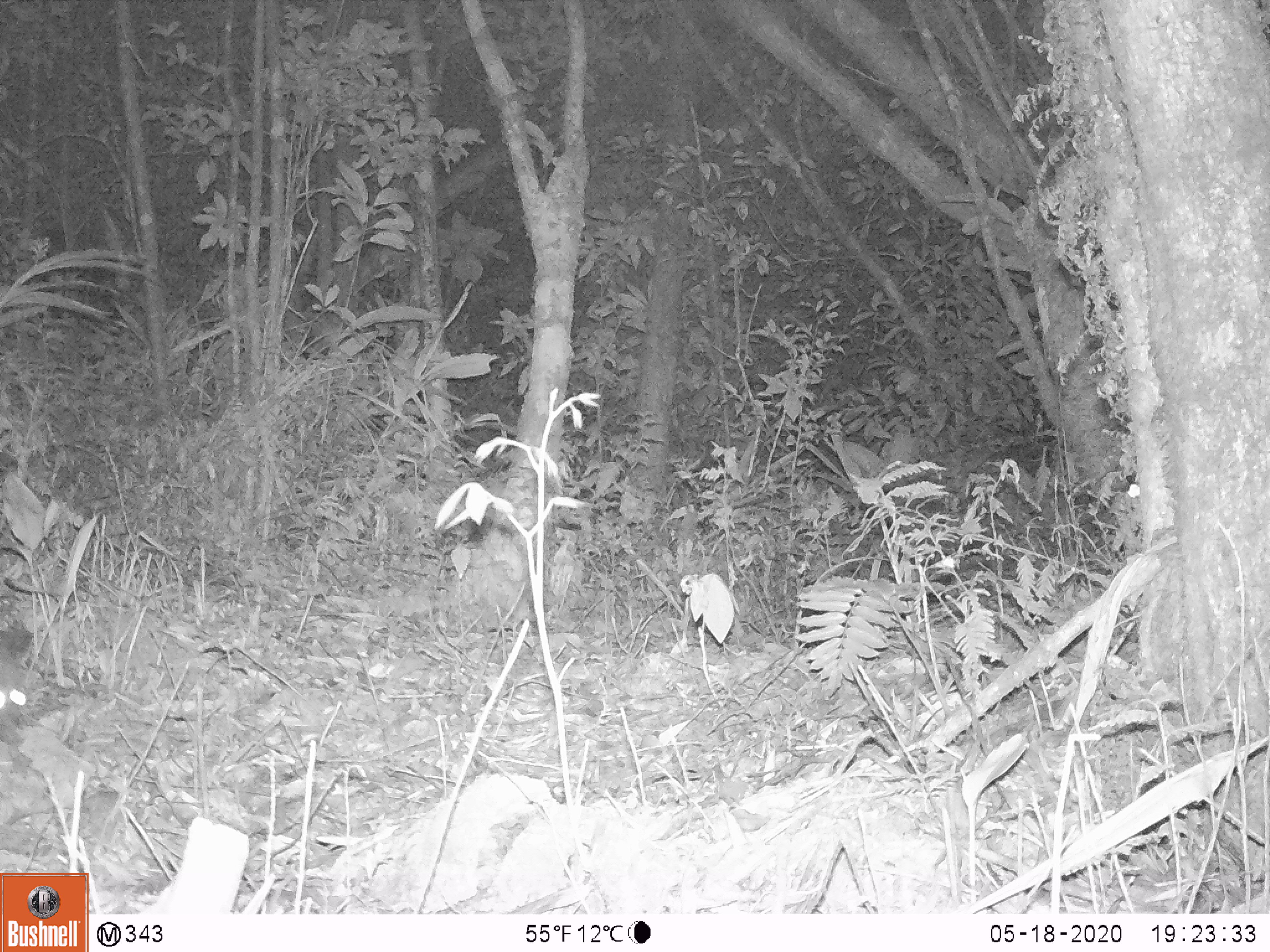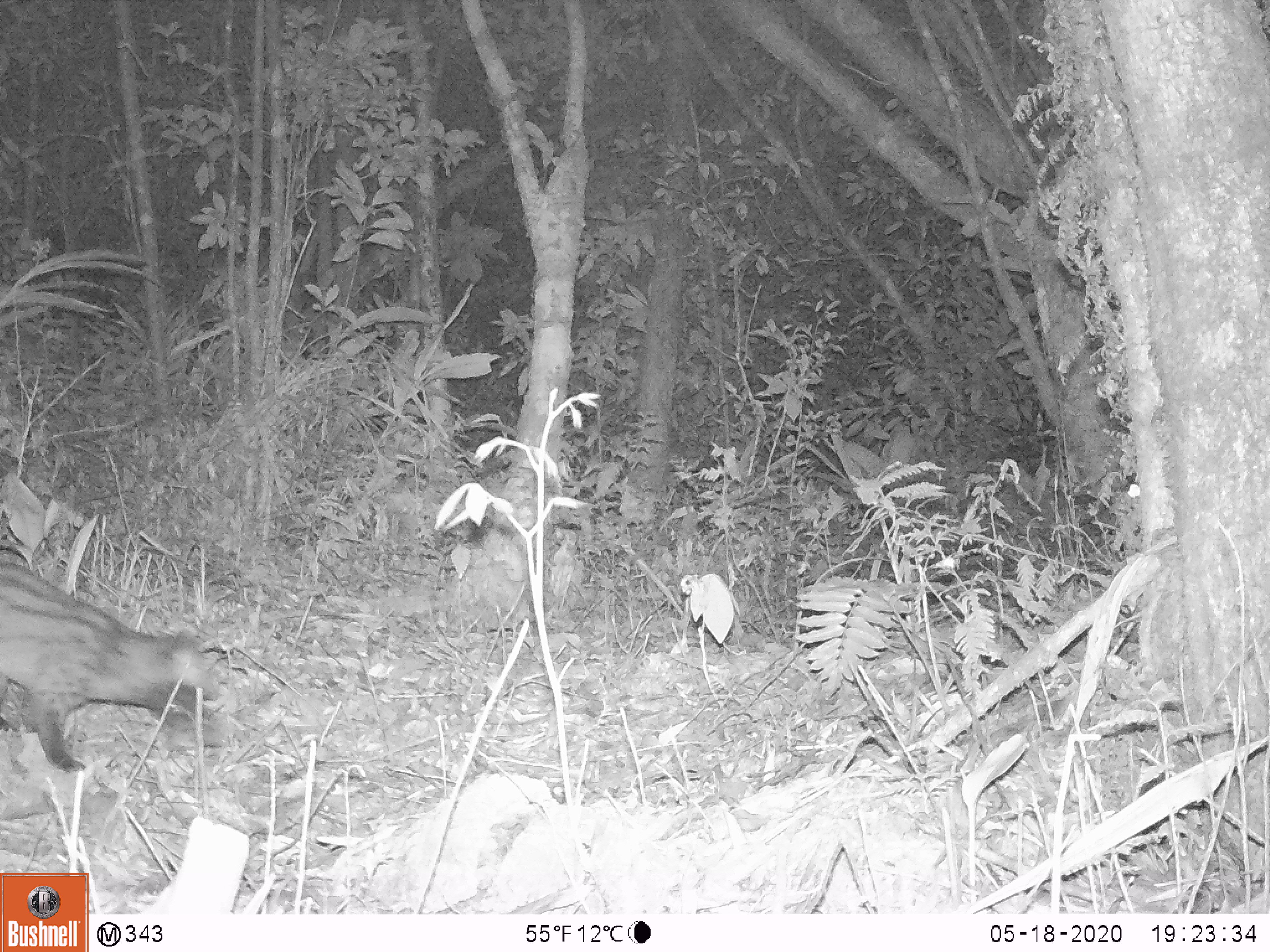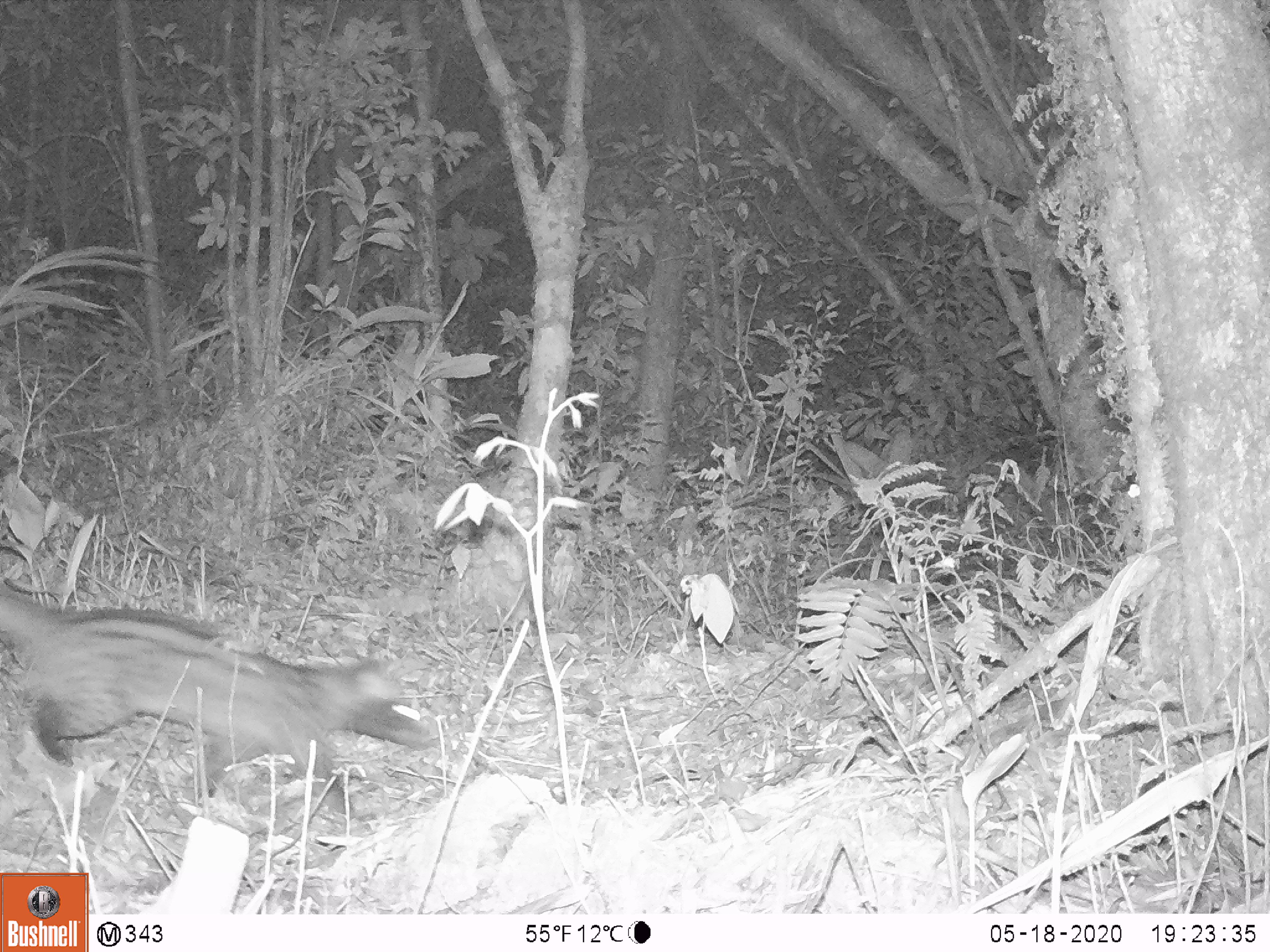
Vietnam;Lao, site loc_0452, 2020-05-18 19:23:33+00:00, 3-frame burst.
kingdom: Animalia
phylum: Chordata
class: Mammalia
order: Carnivora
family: Viverridae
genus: Paradoxurus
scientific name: Paradoxurus hermaphroditus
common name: common palm civet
Common palm civet (Paradoxurus hermaphroditus). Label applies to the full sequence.